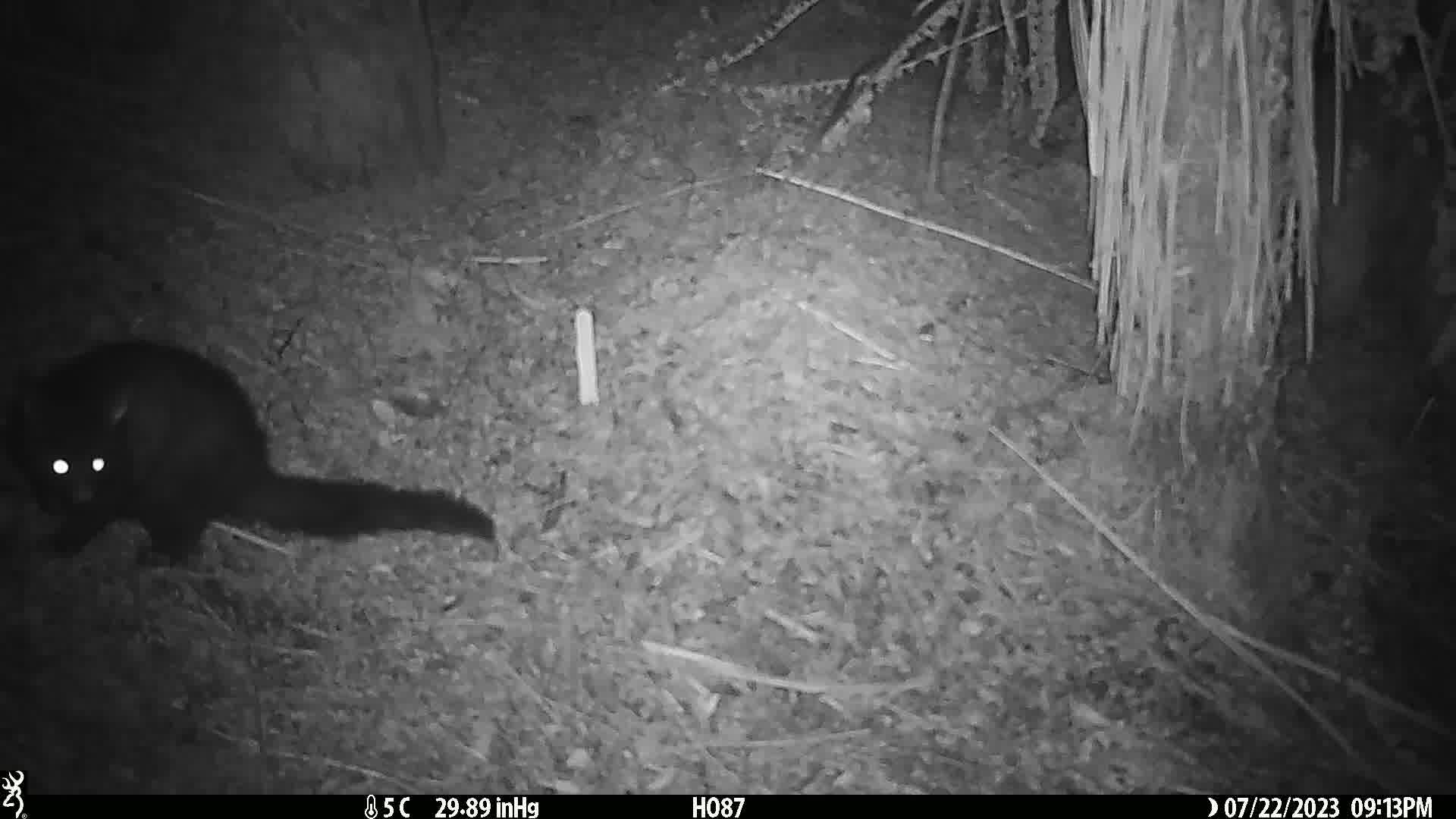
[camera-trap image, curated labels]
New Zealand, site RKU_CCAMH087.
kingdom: Animalia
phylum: Chordata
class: Mammalia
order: Diprotodontia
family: Phalangeridae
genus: Trichosurus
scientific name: Trichosurus vulpecula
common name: common brushtail possum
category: possum